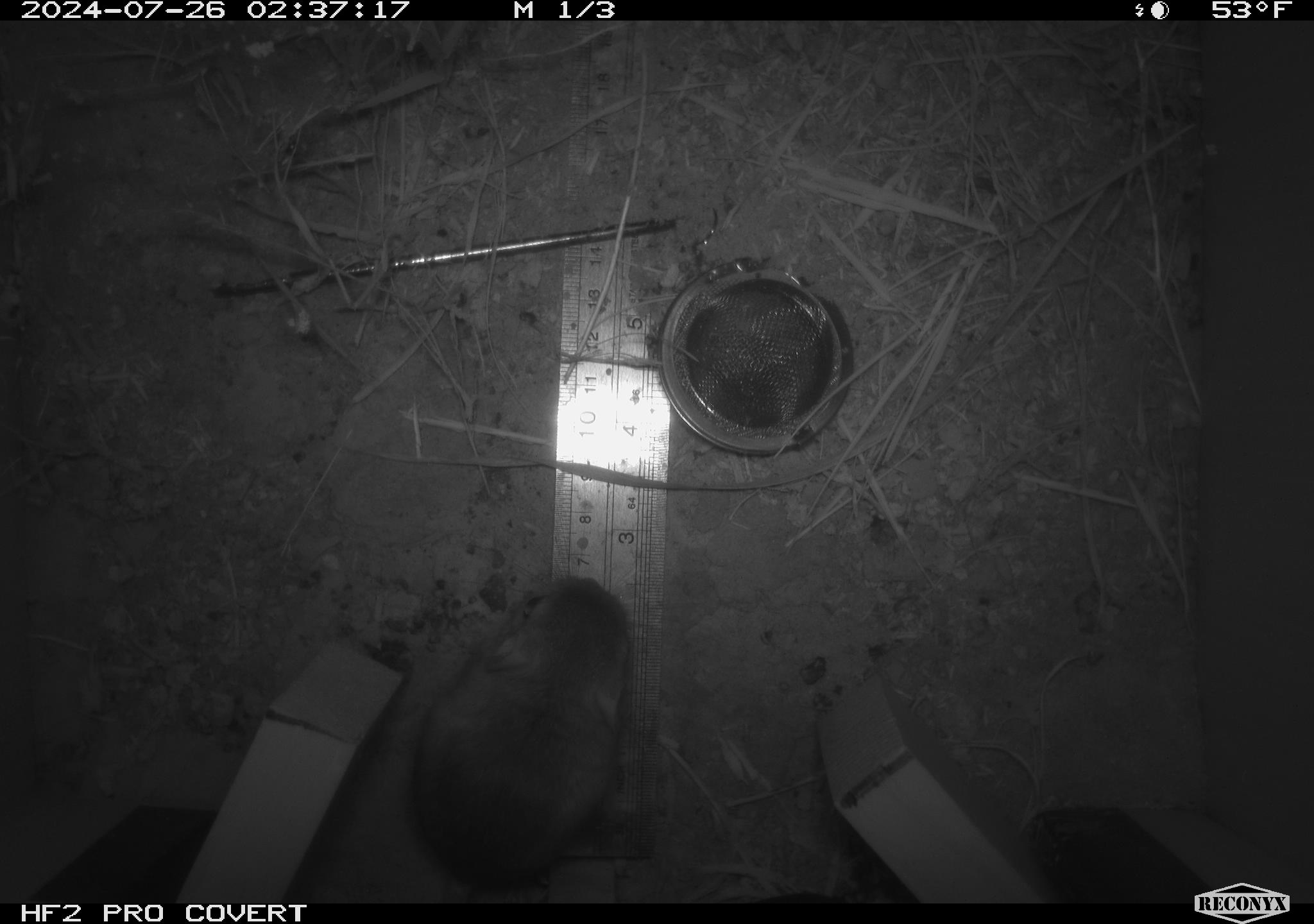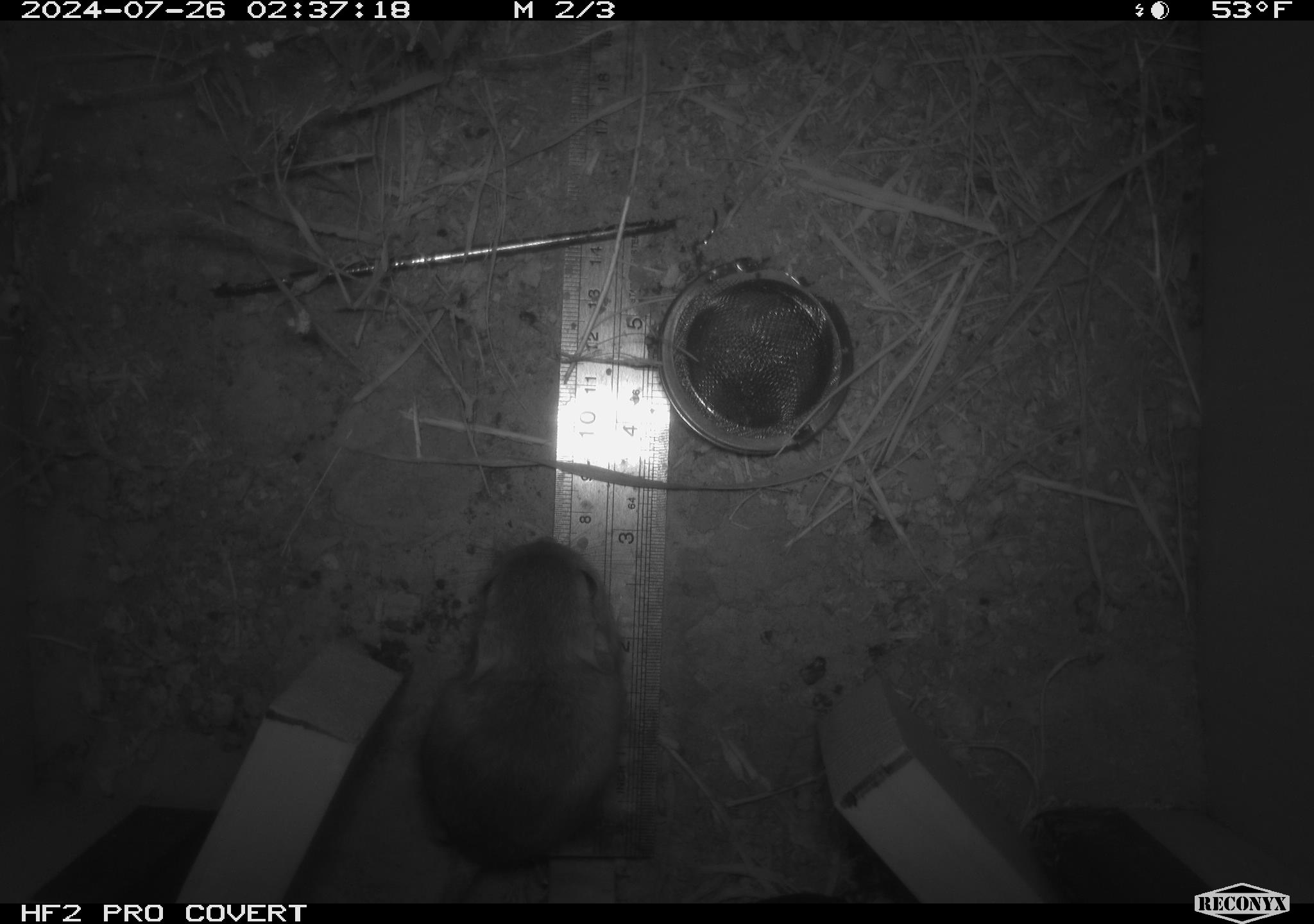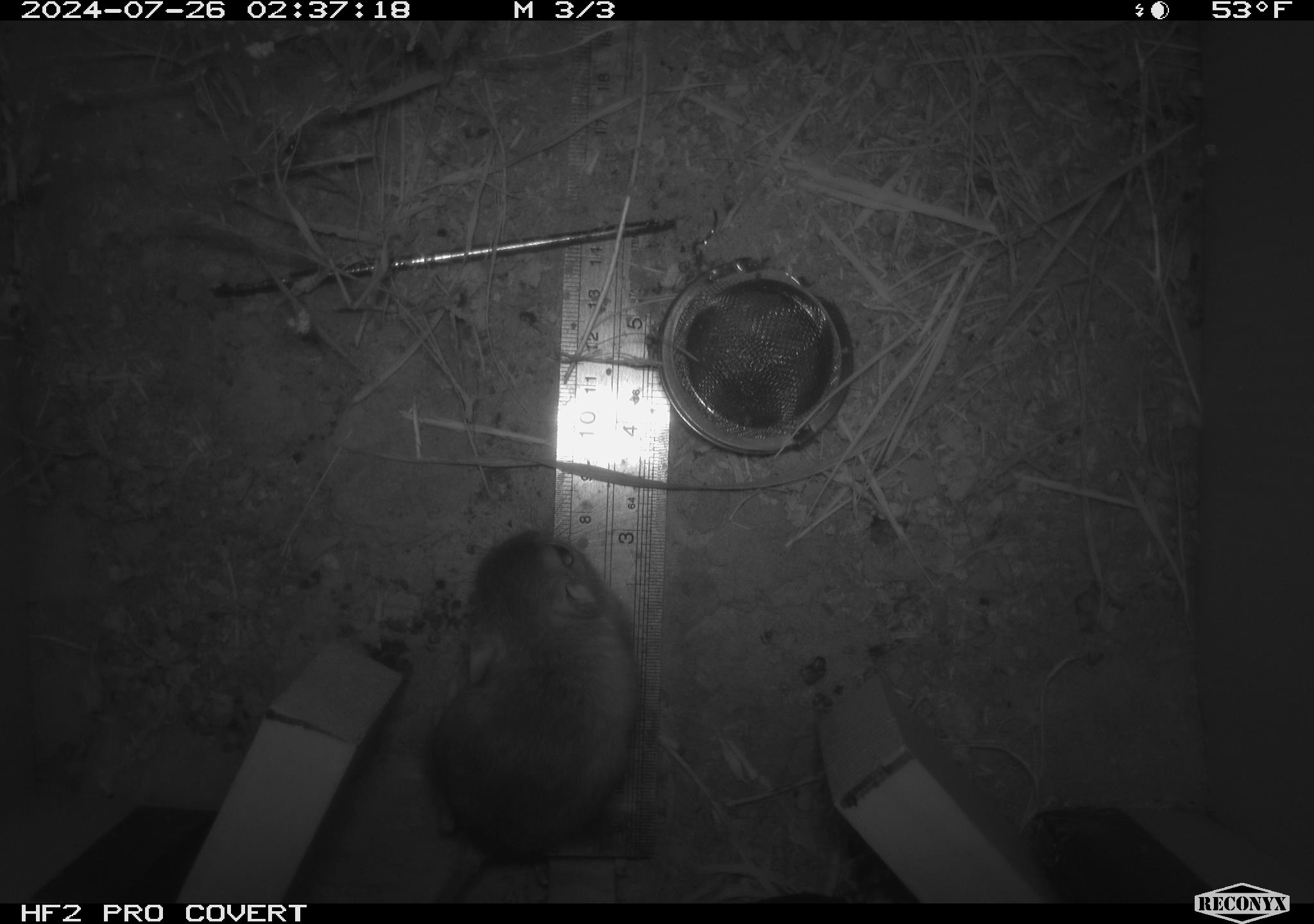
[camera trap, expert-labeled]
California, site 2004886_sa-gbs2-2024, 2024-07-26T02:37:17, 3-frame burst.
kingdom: Animalia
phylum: Chordata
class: Mammalia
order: Rodentia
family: Heteromyidae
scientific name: Heteromyidae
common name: kangaroo rats and pocket mice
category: heteromyidae family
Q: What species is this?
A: Heteromyidae family (kangaroo rats and pocket mice) (Heteromyidae).